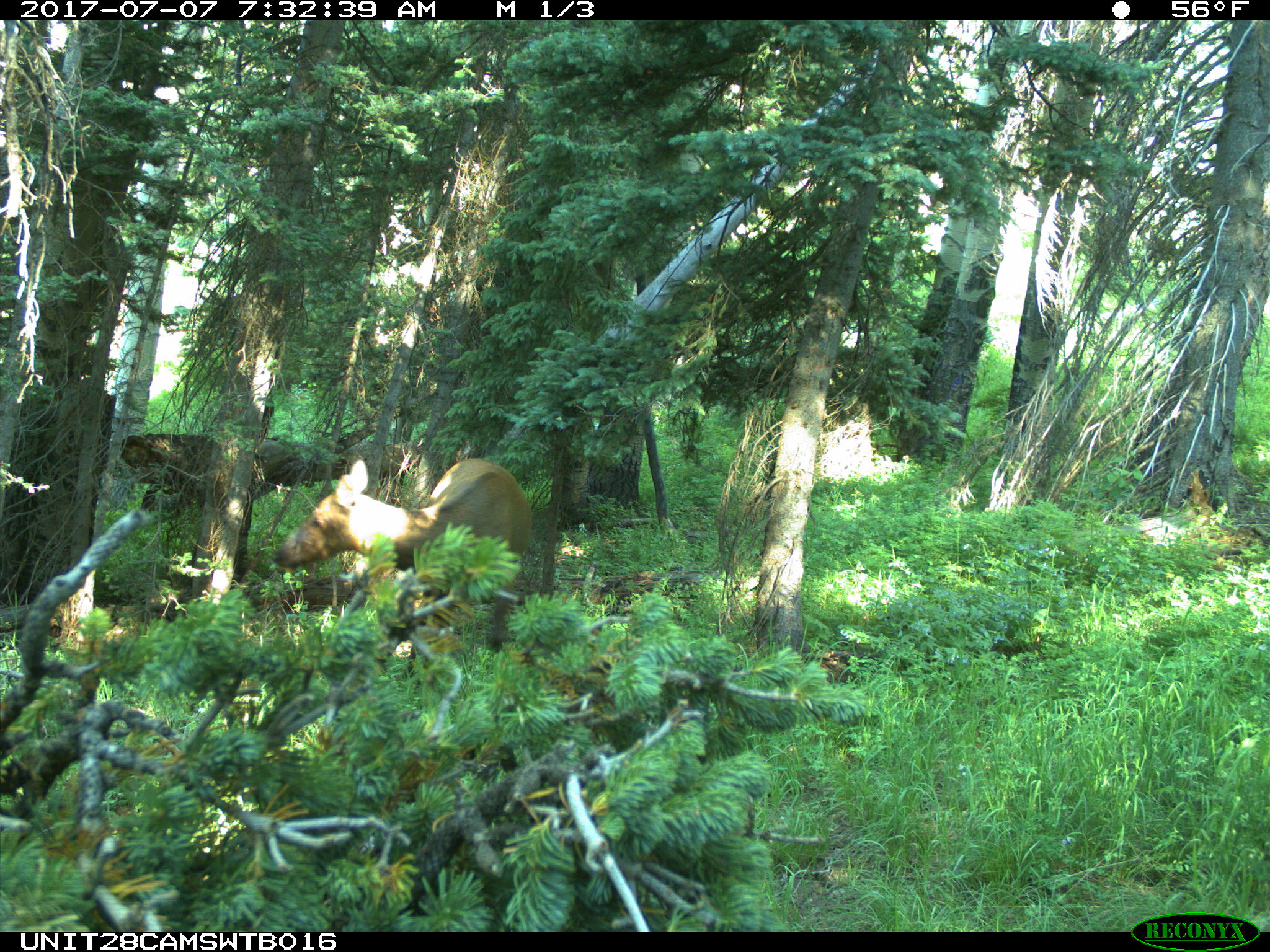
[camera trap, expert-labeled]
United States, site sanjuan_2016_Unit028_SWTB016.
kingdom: Animalia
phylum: Chordata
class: Mammalia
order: Artiodactyla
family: Cervidae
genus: Cervus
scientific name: Cervus elaphus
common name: red deer